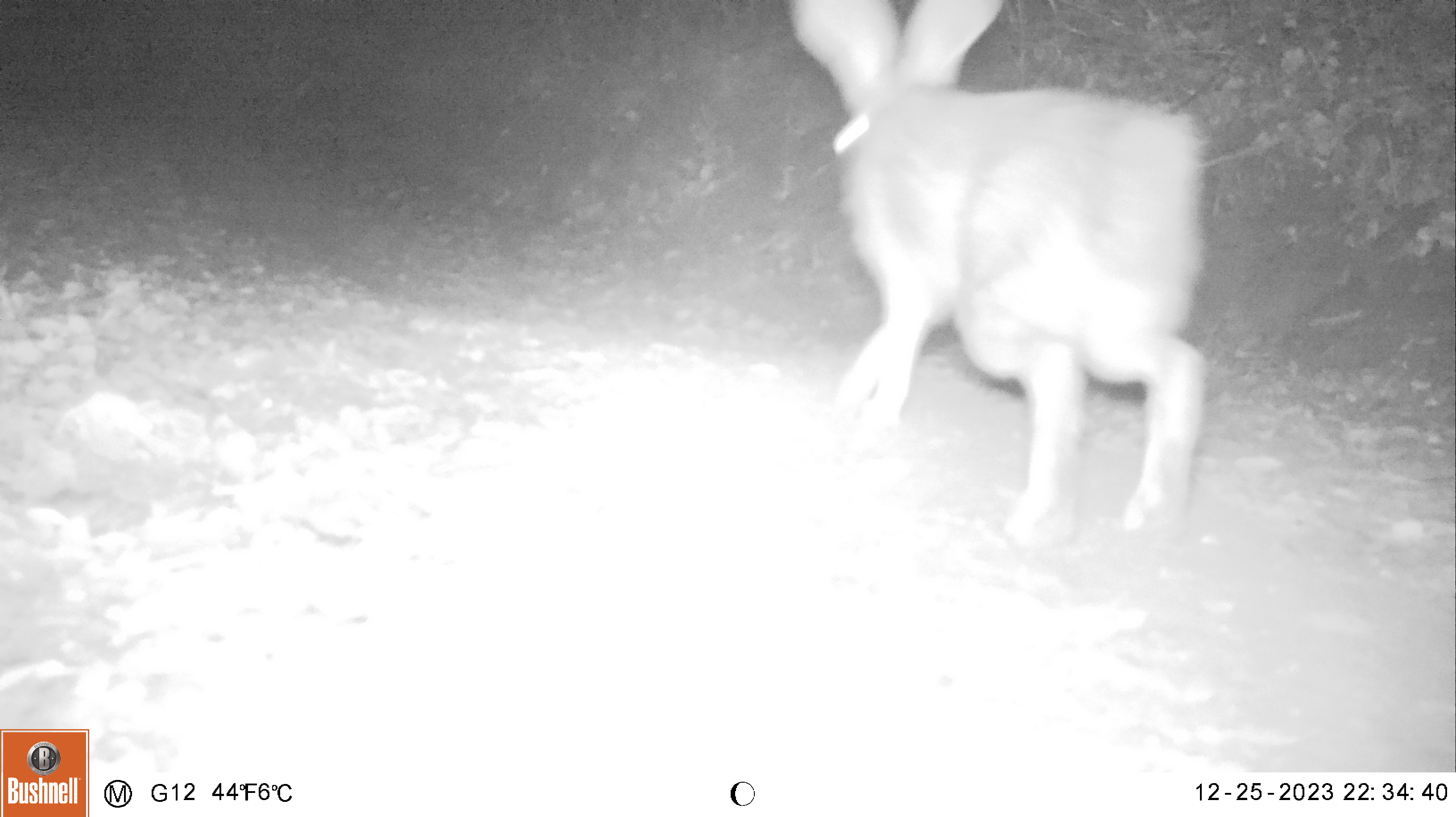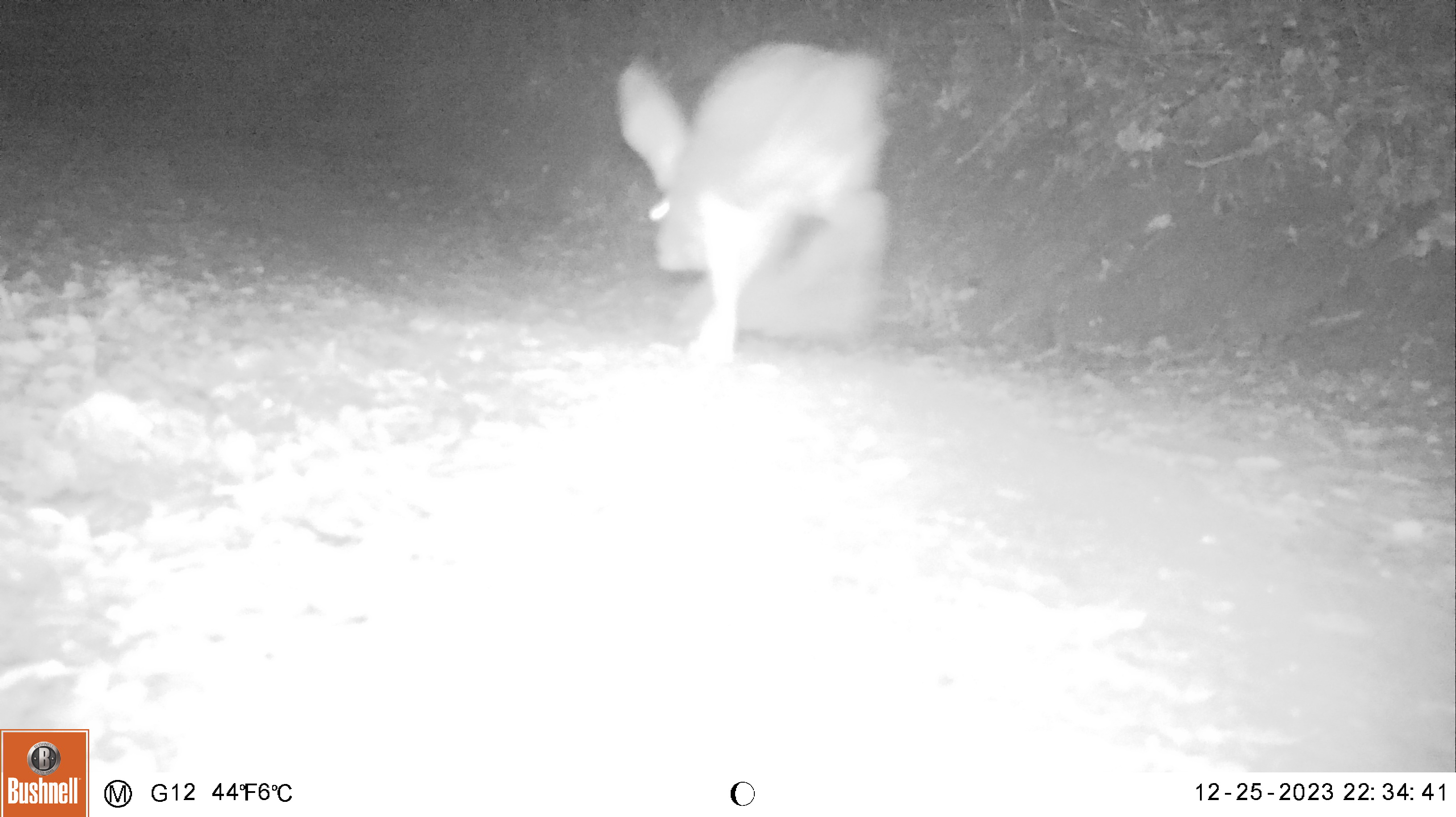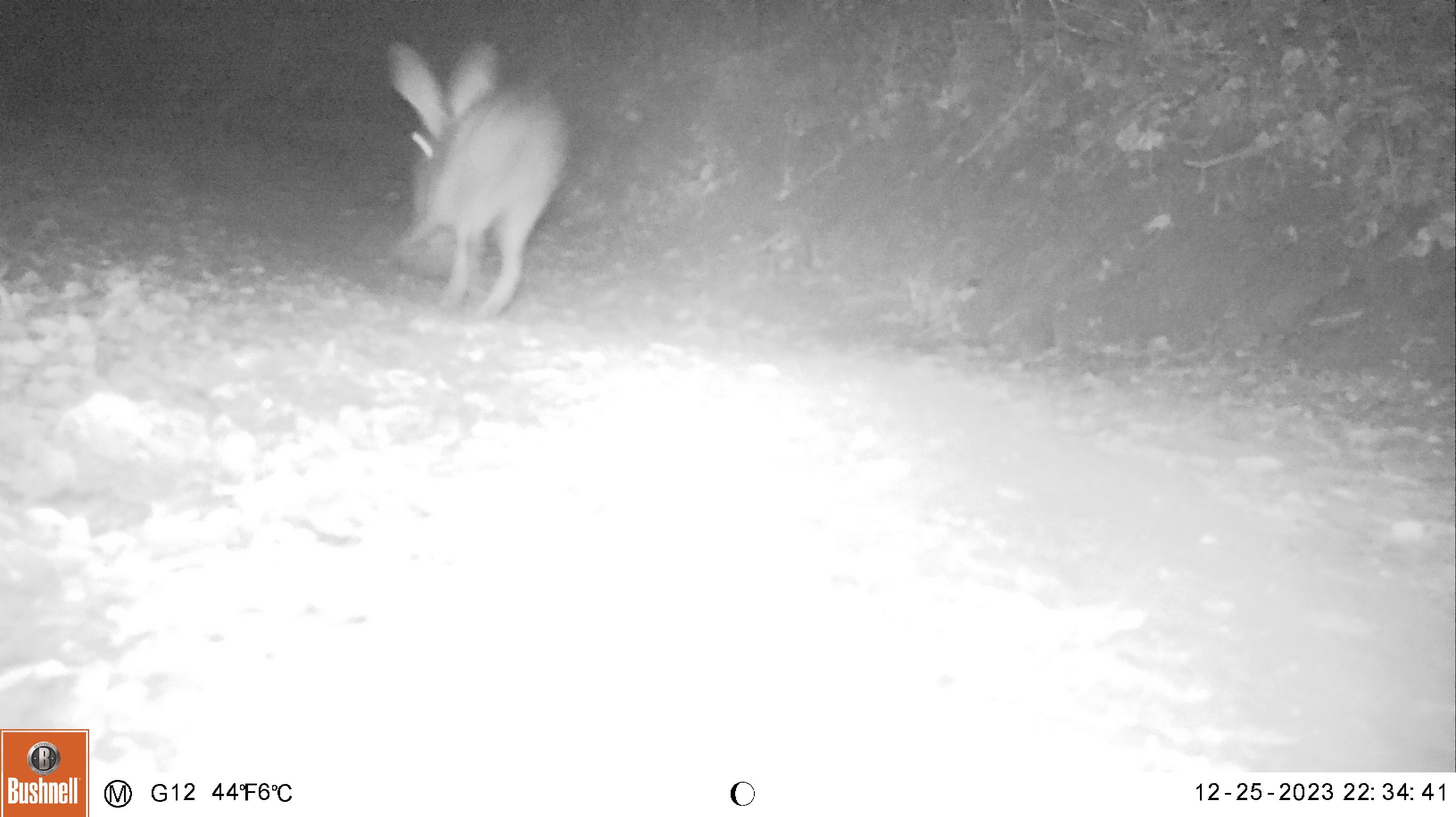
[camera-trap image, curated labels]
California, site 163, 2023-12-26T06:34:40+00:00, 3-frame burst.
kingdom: Animalia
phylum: Chordata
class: Mammalia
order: Lagomorpha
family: Leporidae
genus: Lepus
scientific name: Lepus californicus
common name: black-tailed jackrabbit